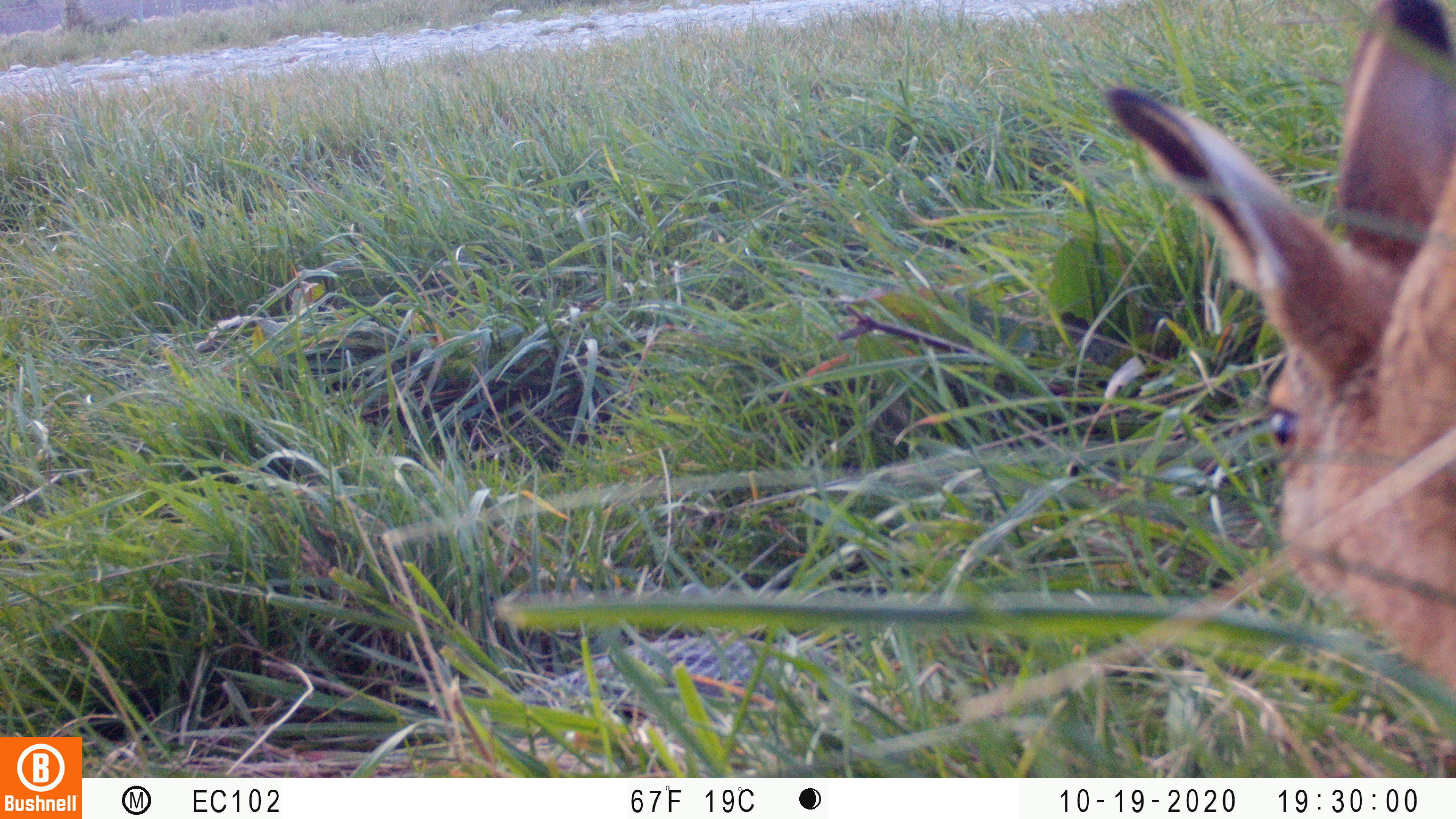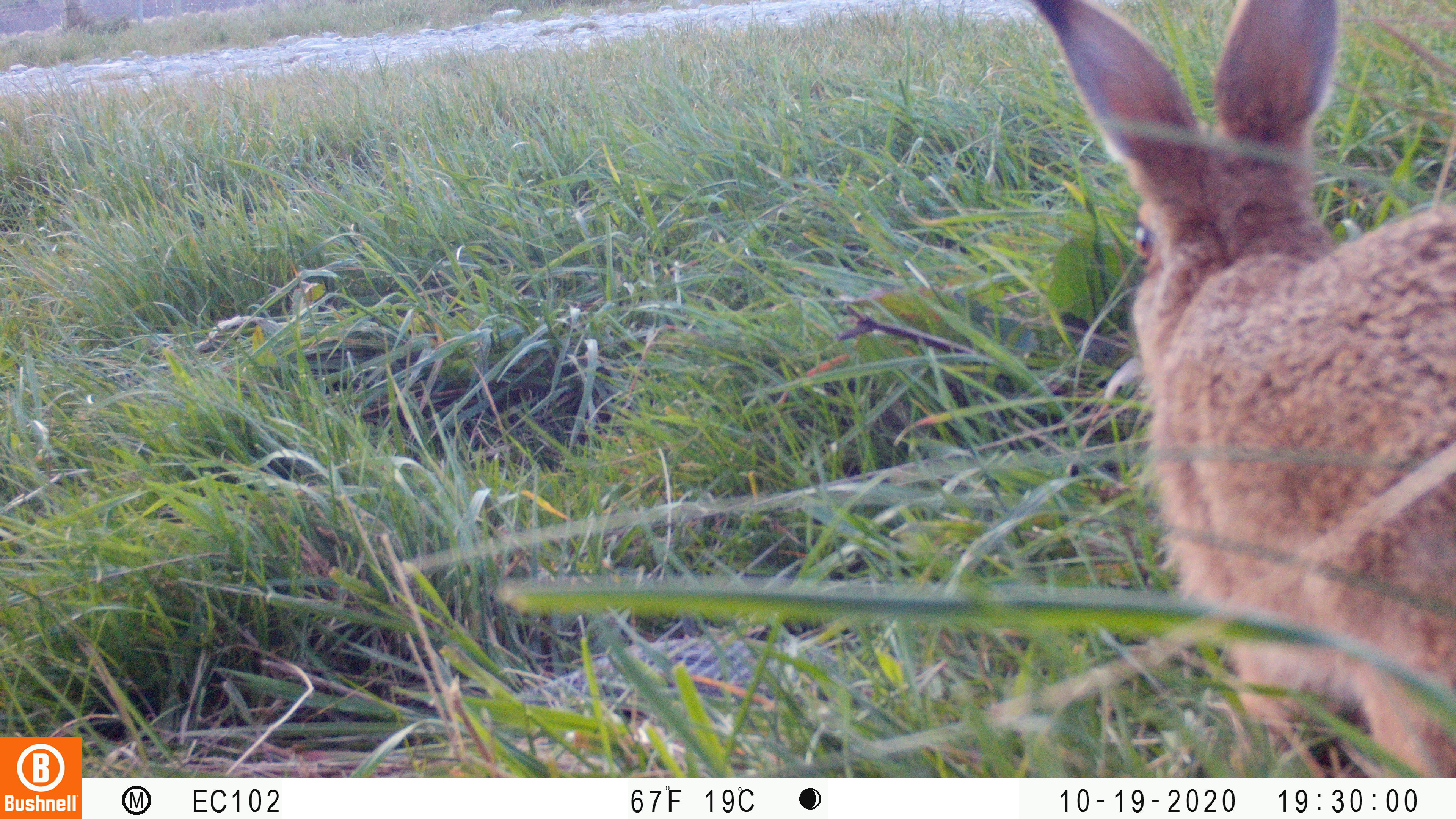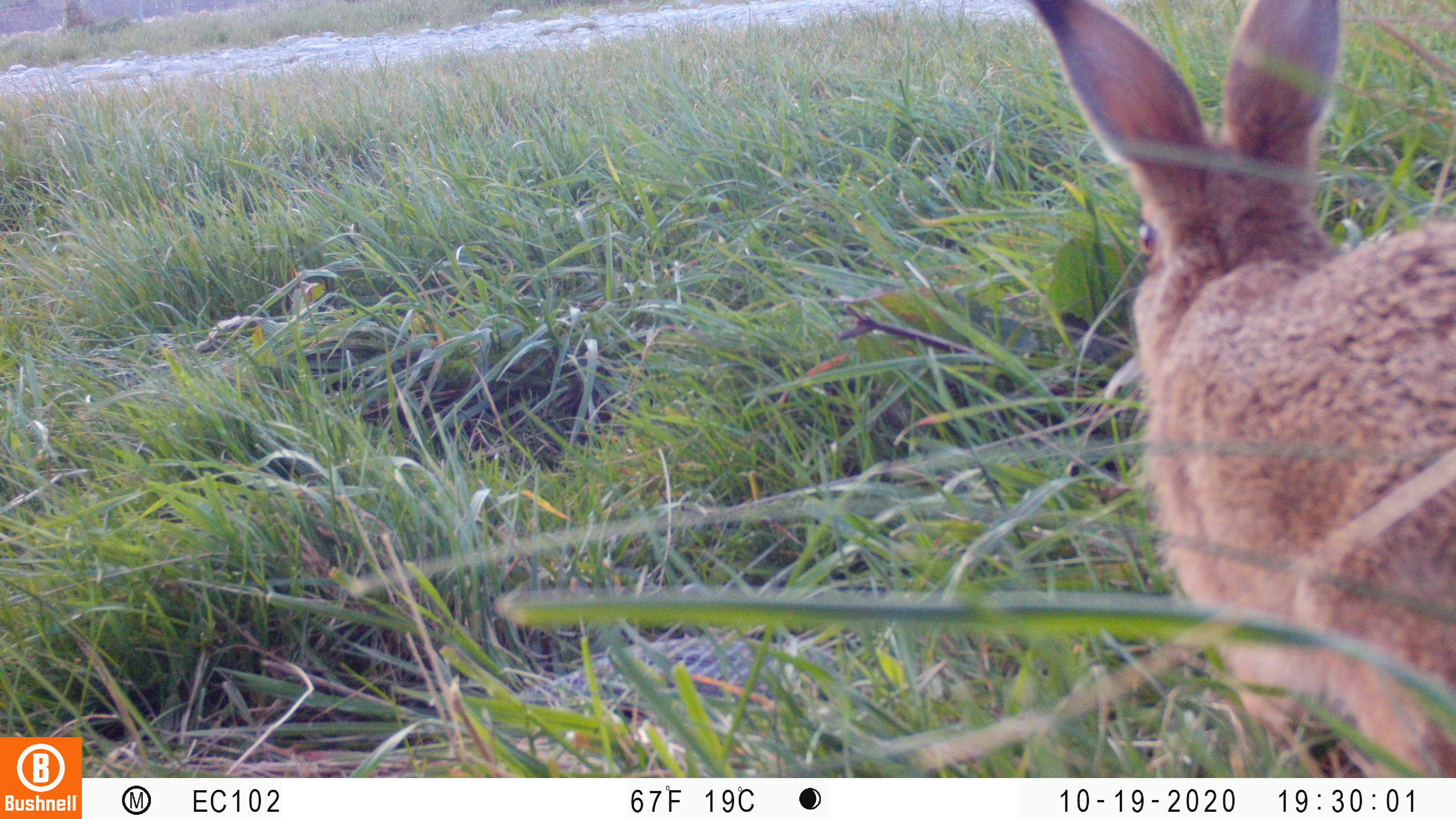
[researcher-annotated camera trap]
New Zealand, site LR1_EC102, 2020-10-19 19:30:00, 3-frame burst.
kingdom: Animalia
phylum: Chordata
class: Mammalia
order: Lagomorpha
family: Leporidae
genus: Lepus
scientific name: Lepus europaeus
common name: brown hare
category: hare